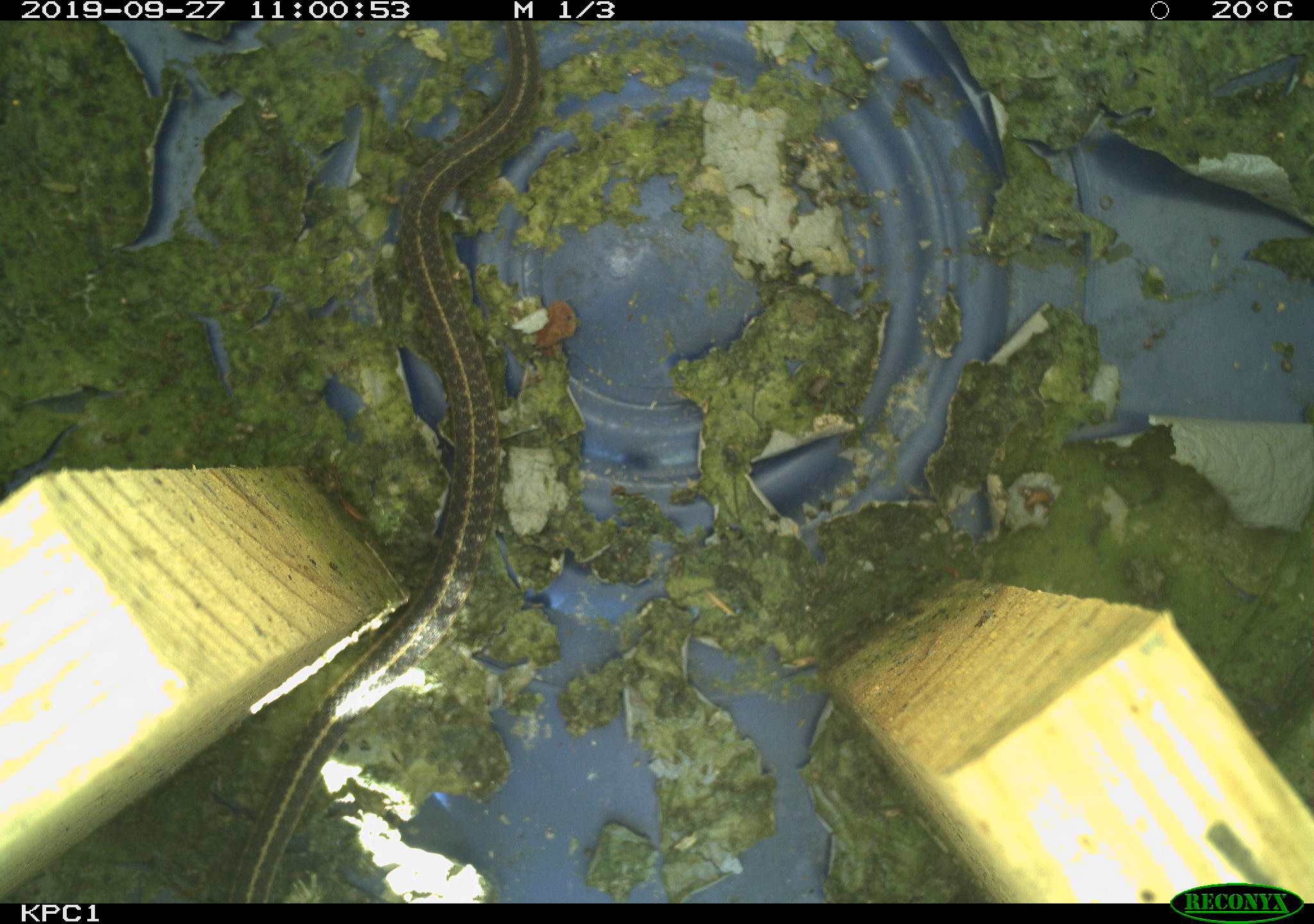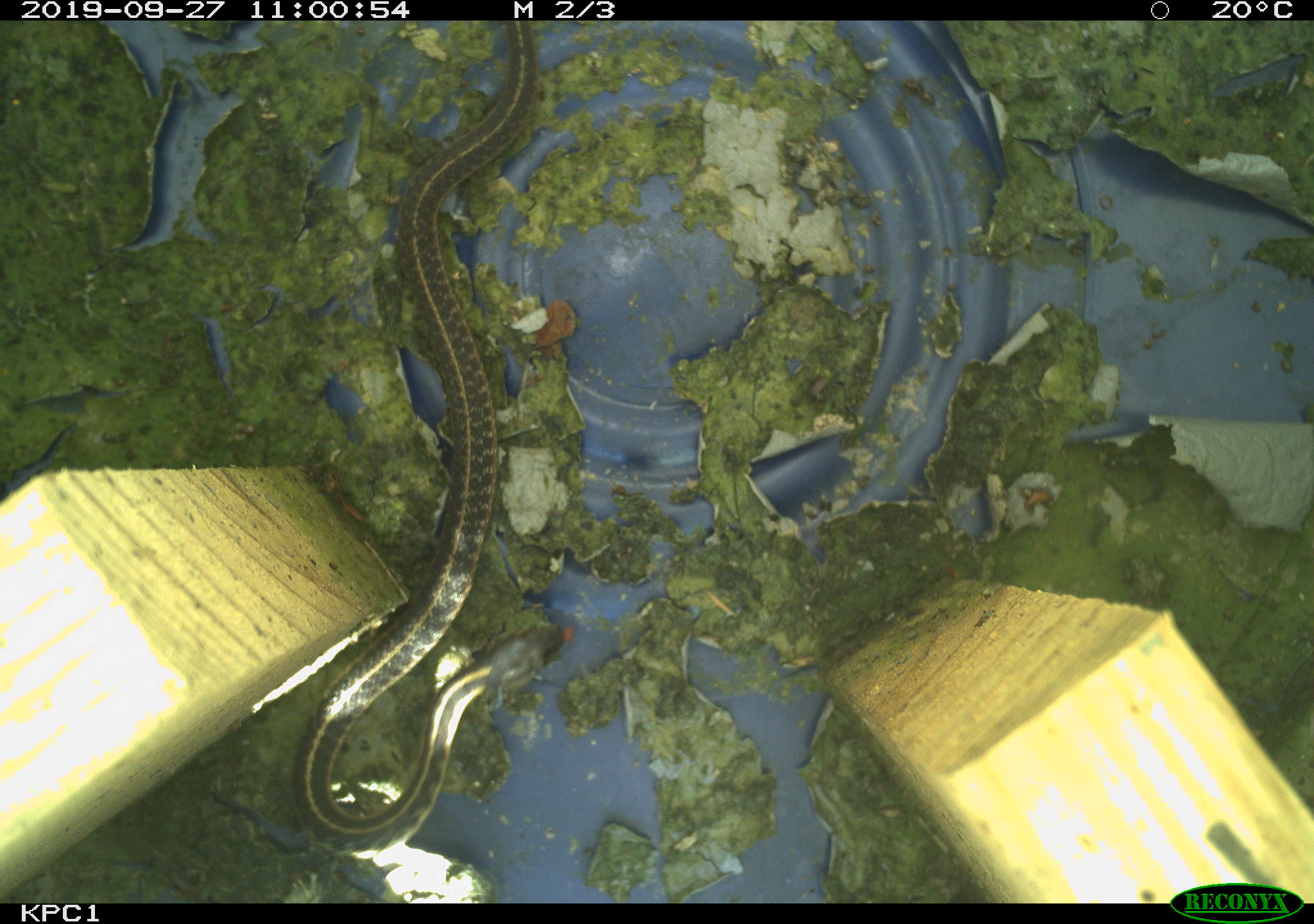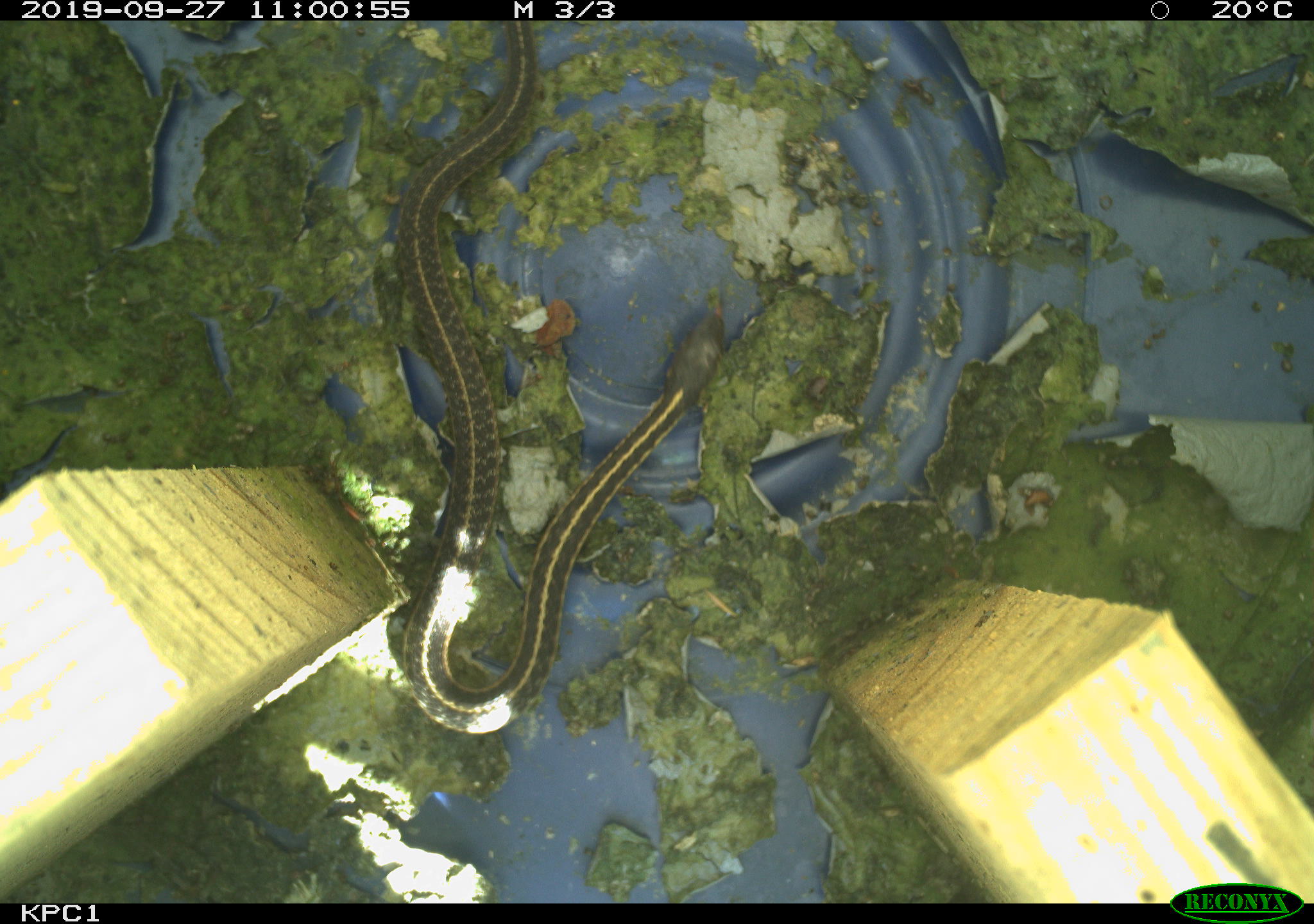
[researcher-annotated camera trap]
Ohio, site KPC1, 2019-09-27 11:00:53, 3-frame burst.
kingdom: Animalia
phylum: Chordata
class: Reptilia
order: Squamata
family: Colubridae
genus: Thamnophis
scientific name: Thamnophis sirtalis sirtalis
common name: eastern gartersnake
Eastern gartersnake (Thamnophis sirtalis sirtalis).